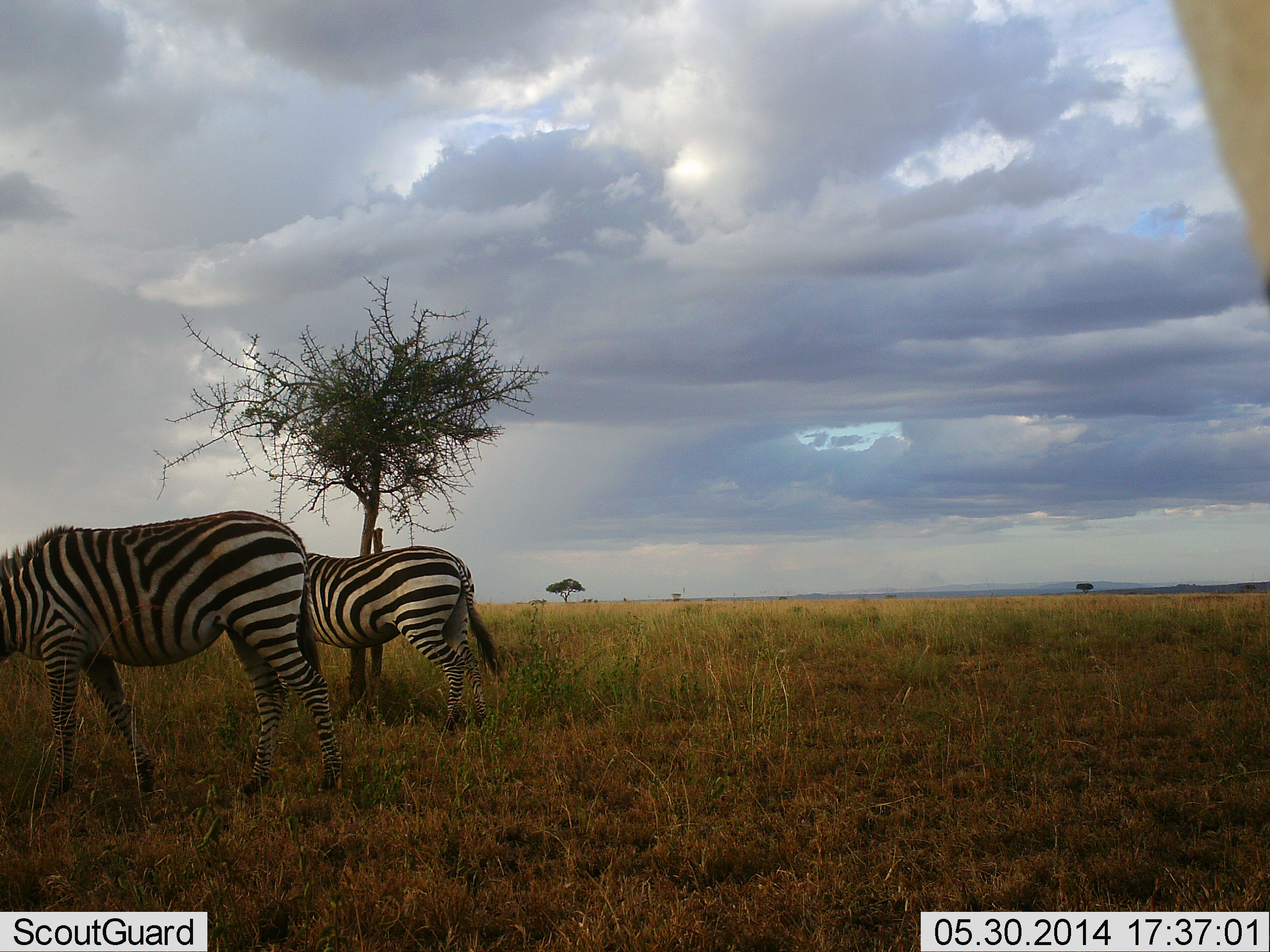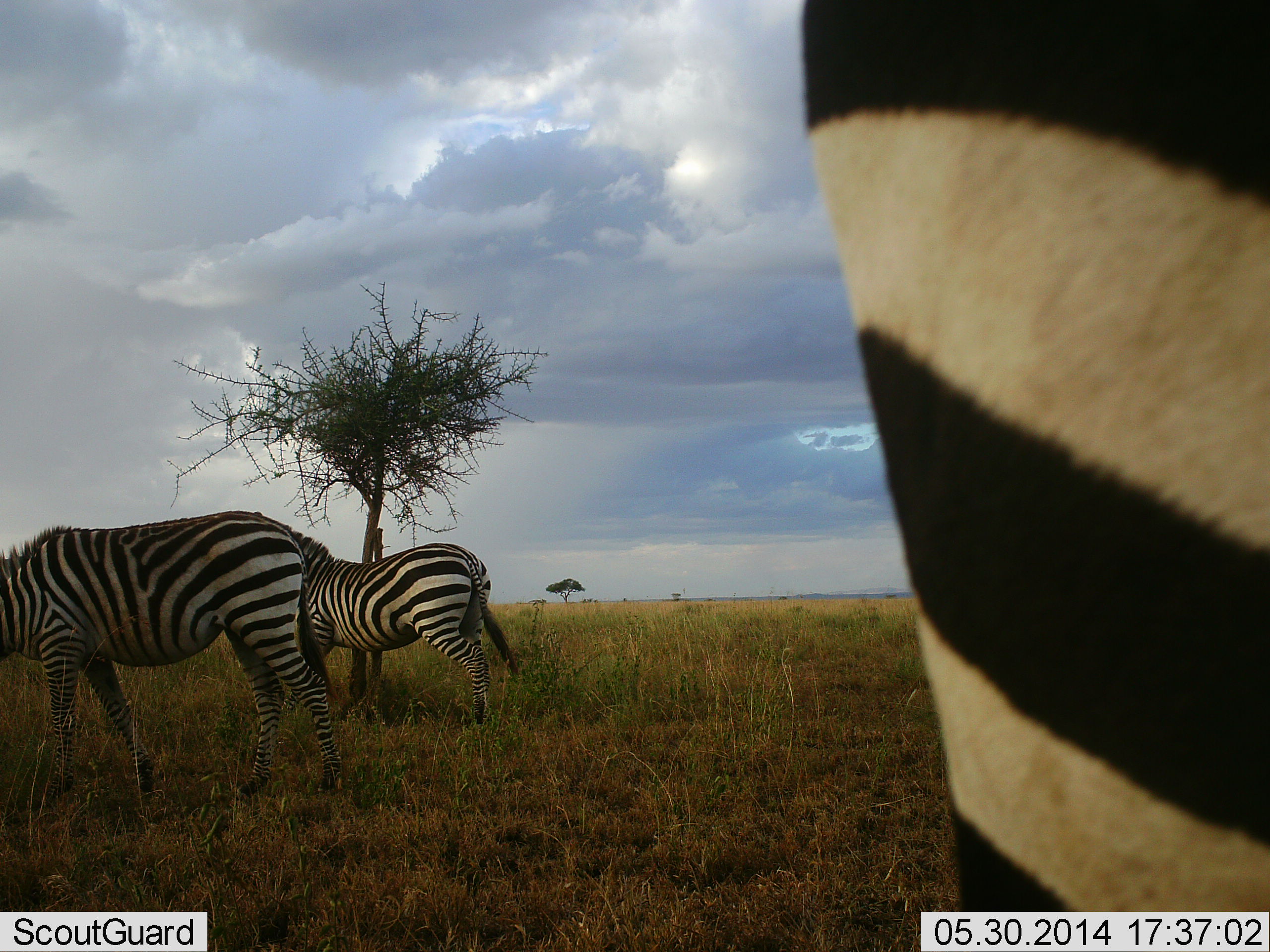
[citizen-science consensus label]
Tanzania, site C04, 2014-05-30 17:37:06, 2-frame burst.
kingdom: Animalia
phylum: Chordata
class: Mammalia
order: Perissodactyla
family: Equidae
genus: Equus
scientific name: Equus quagga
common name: plains zebra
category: zebra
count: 3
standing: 69%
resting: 4%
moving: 44%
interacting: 13%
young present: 1%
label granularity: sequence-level